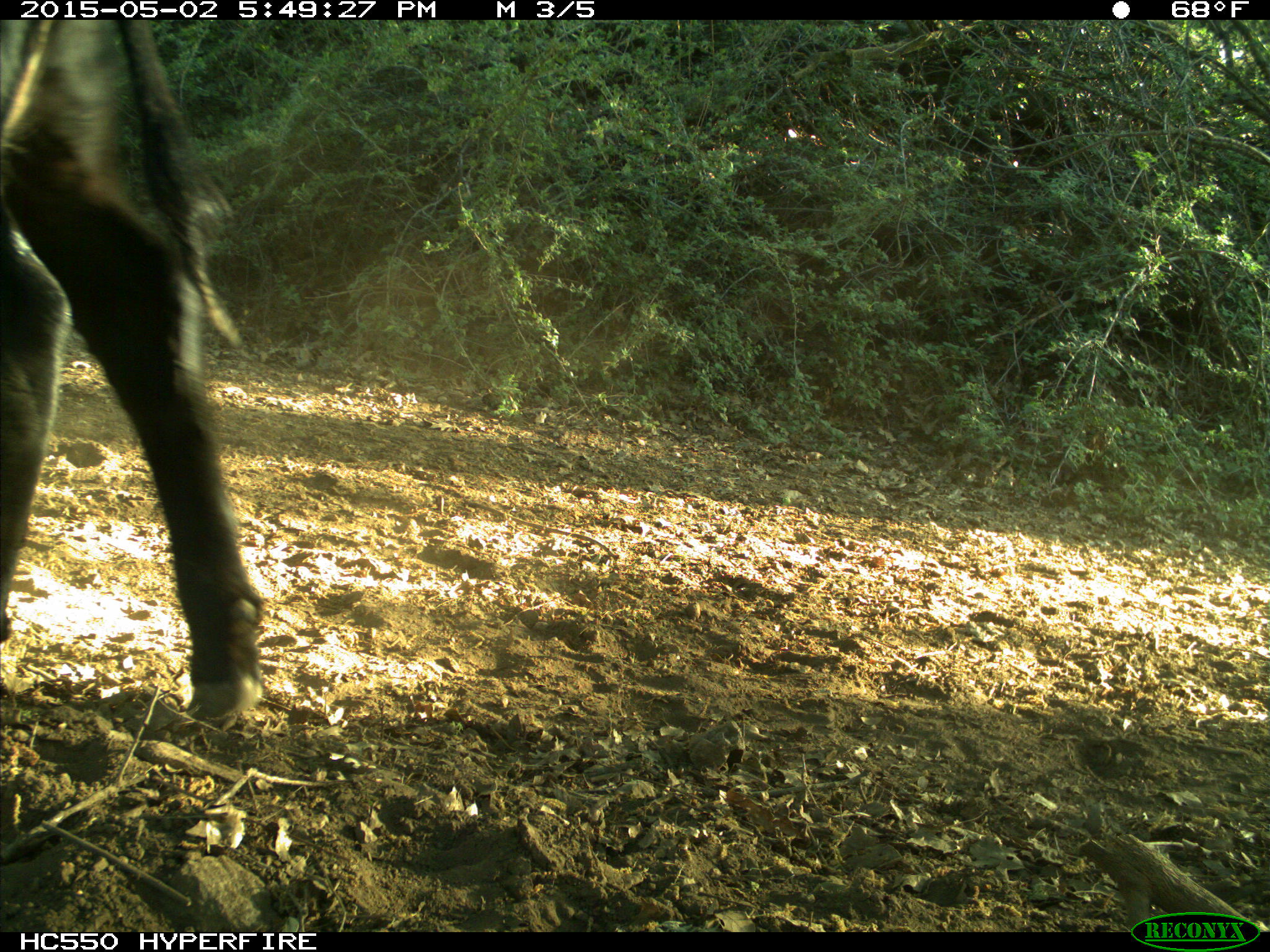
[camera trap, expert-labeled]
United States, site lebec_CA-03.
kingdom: Animalia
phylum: Chordata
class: Mammalia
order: Artiodactyla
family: Bovidae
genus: Bos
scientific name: Bos taurus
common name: domestic cow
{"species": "Bos taurus (domestic cow)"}